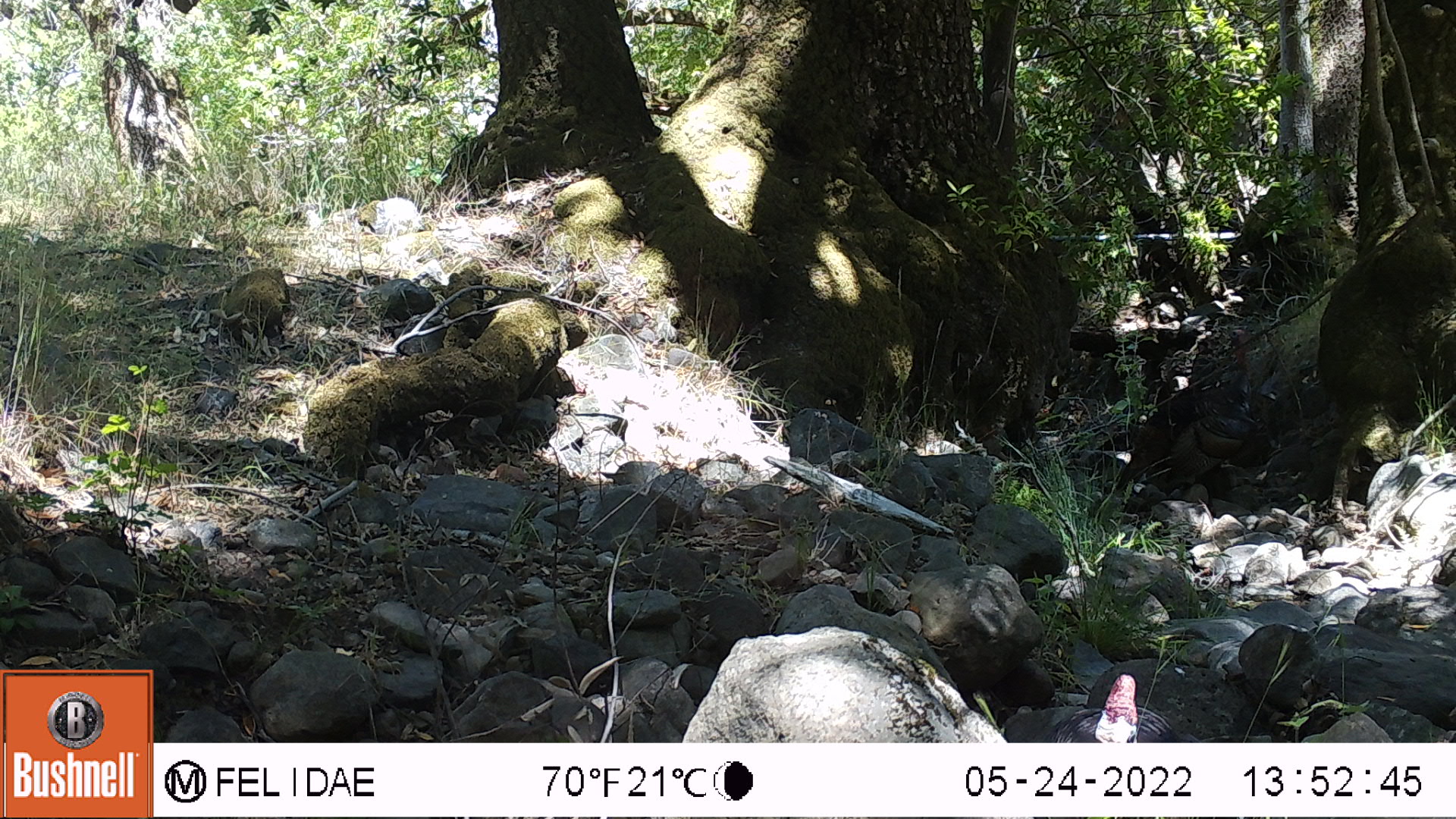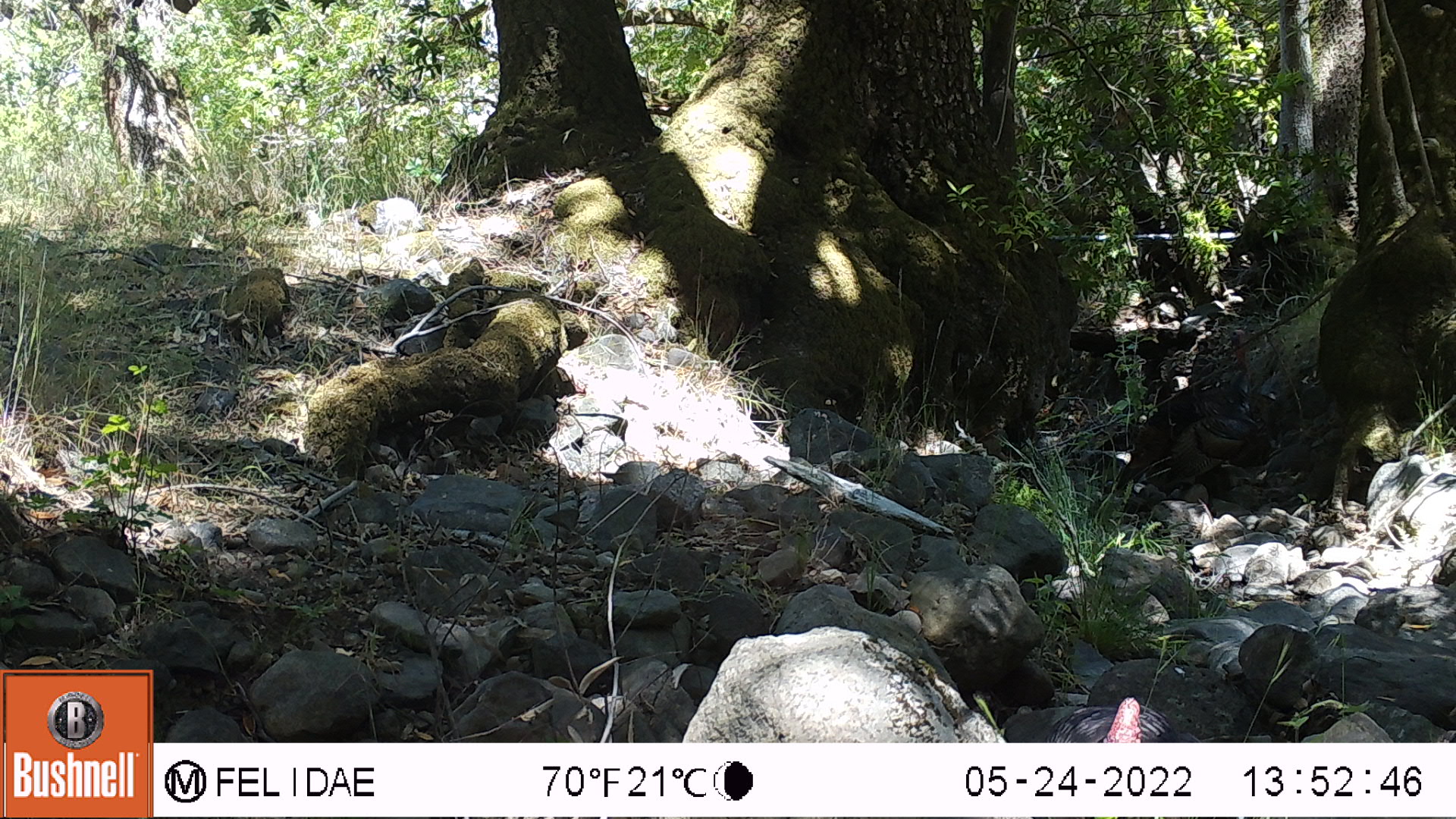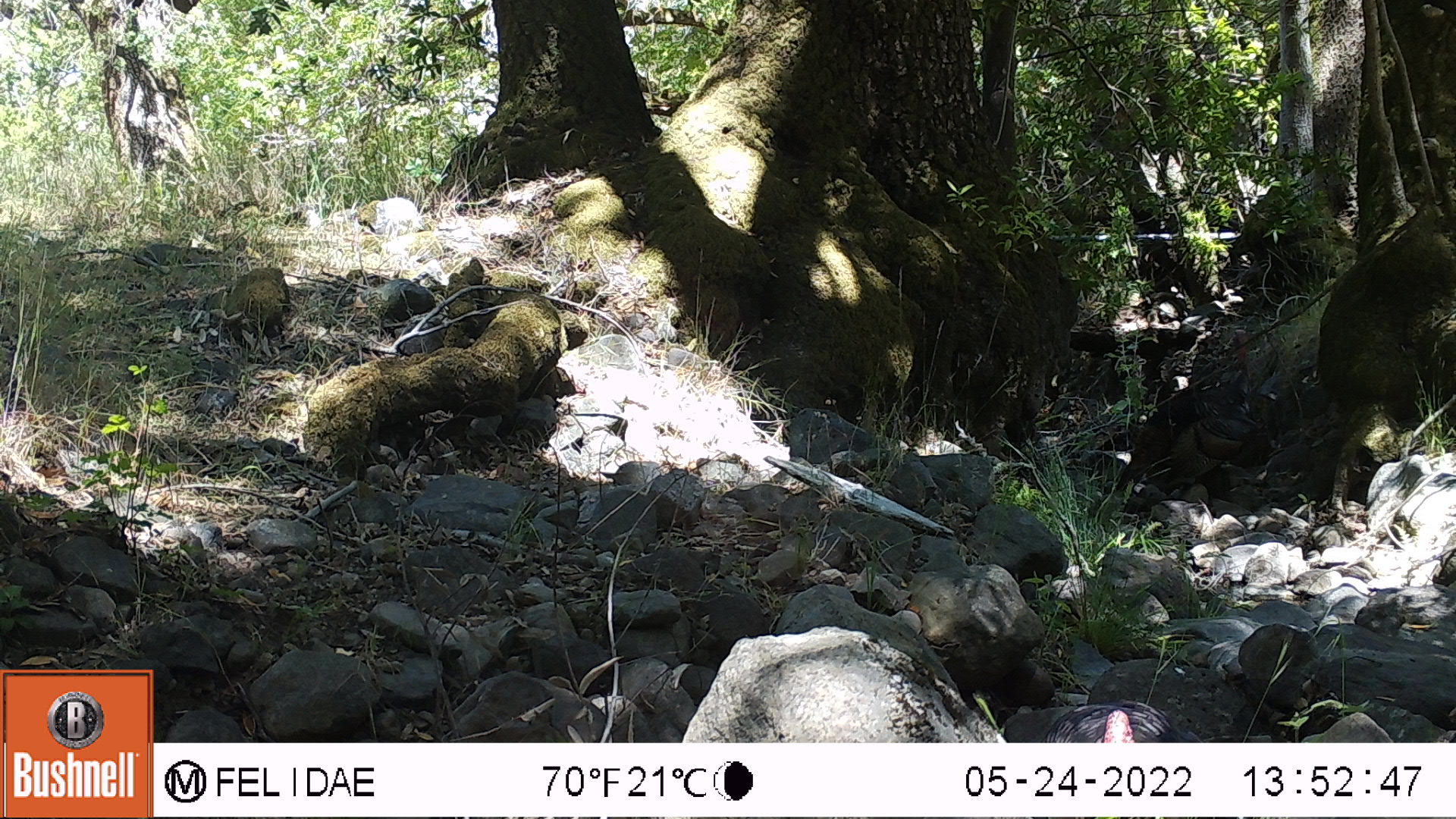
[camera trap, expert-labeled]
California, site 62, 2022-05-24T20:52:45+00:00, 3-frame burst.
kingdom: Animalia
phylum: Chordata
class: Aves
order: Galliformes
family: Phasianidae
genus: Meleagris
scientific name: Meleagris gallopavo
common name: turkey